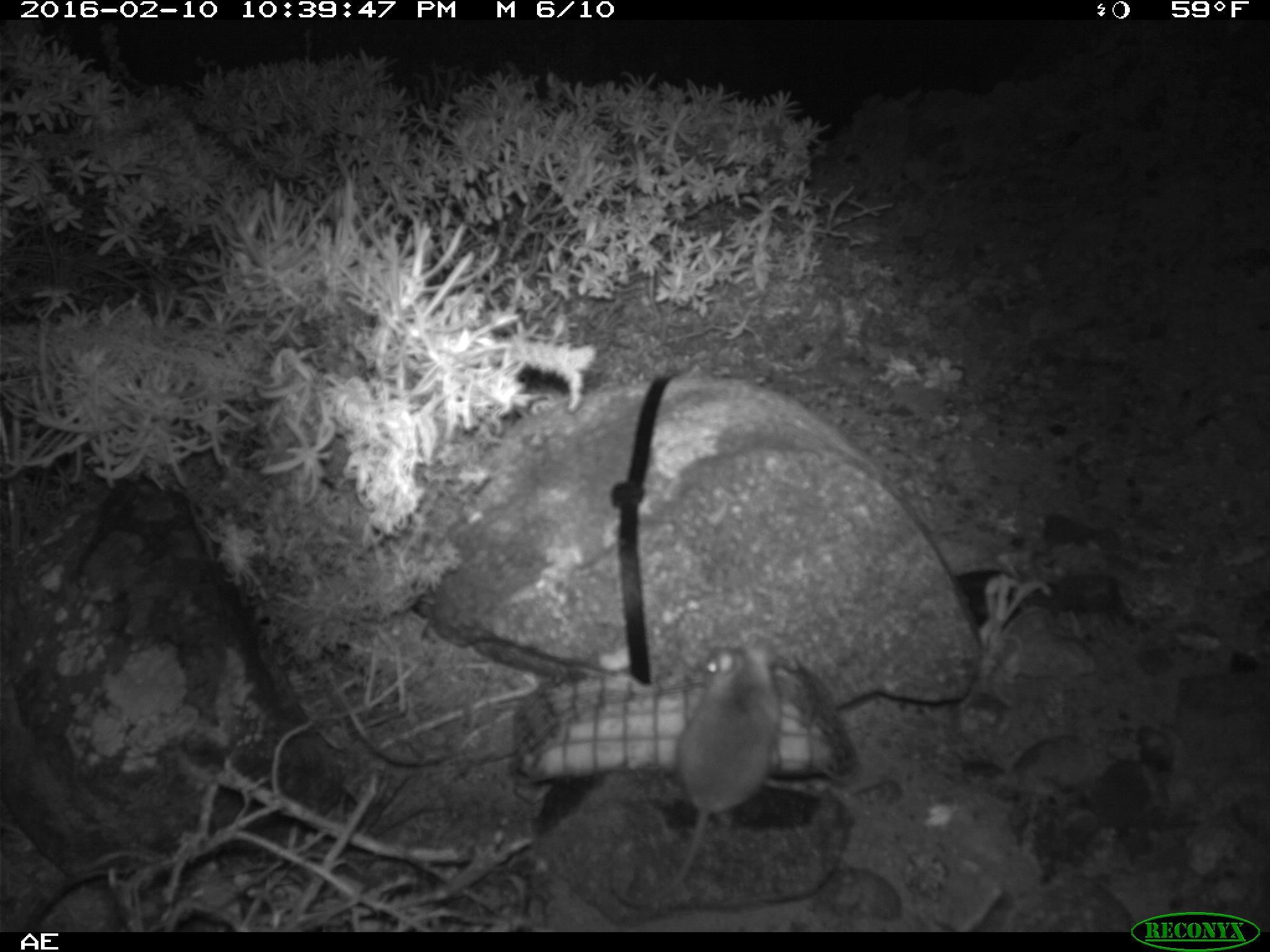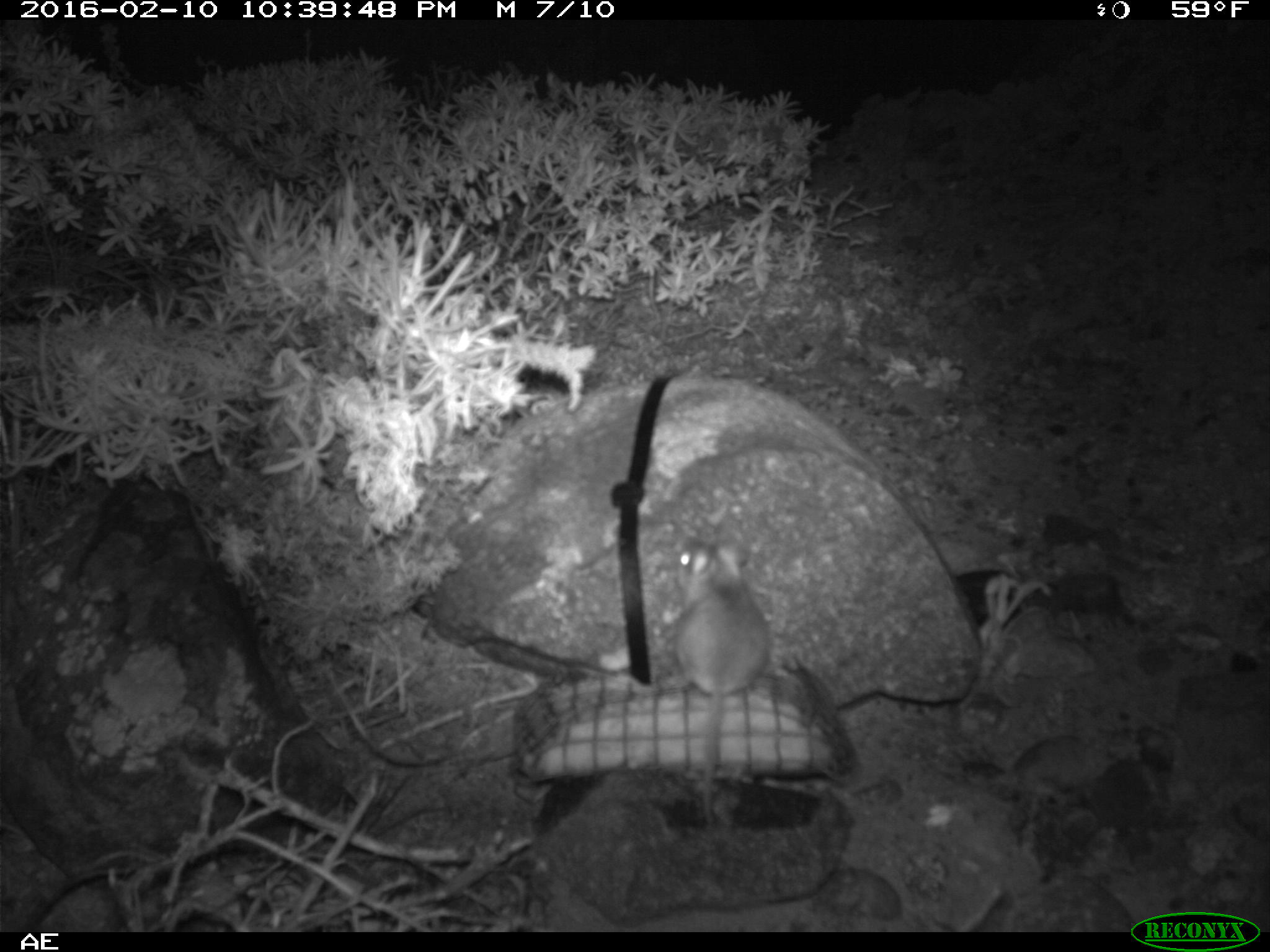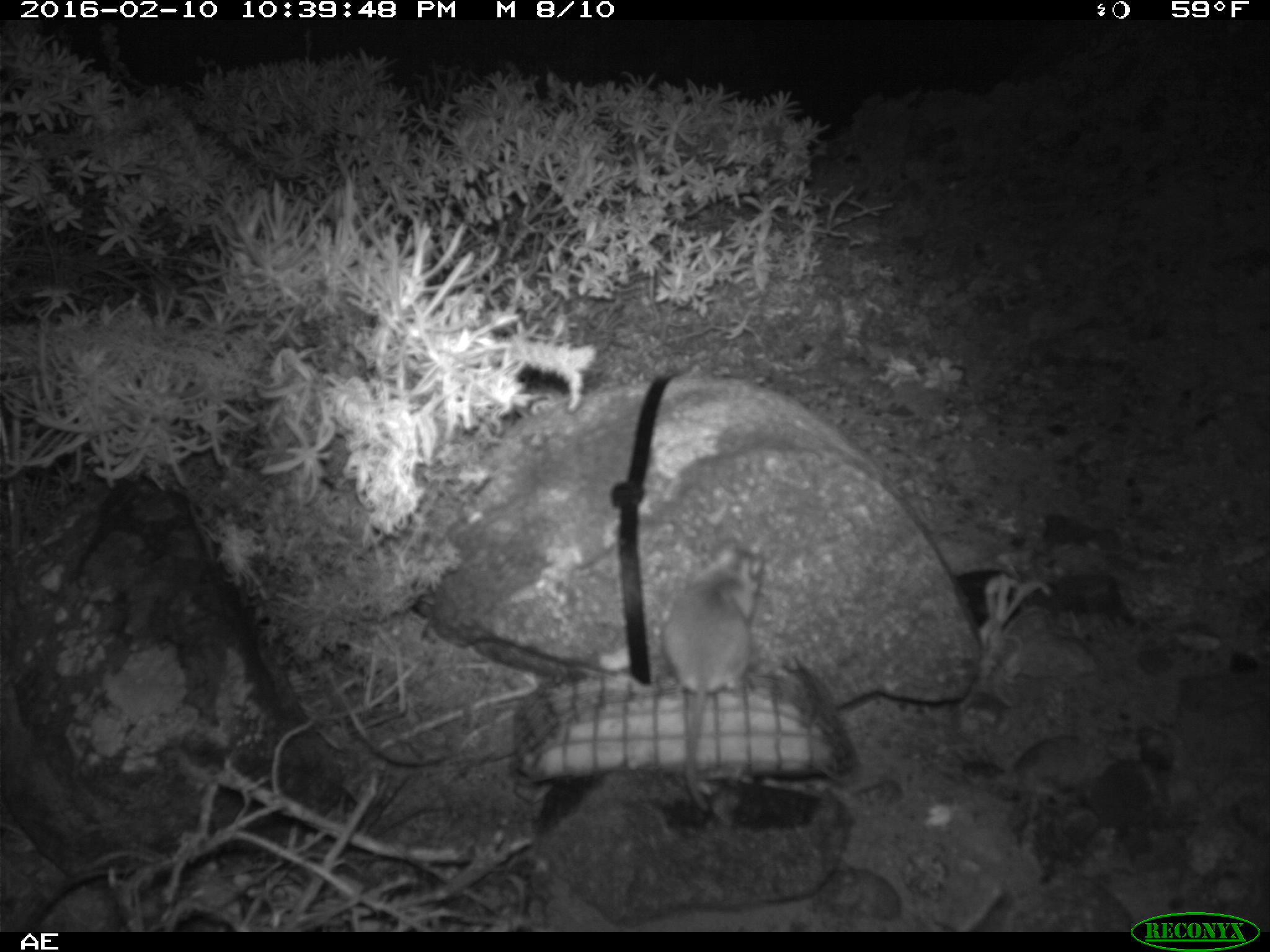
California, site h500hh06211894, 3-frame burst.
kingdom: Animalia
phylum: Chordata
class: Mammalia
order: Rodentia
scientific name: Rodentia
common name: rodent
Rodent (Rodentia).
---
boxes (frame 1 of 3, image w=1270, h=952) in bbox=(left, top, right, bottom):
rodent: bbox=(606, 634, 783, 906)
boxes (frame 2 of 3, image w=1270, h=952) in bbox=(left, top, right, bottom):
rodent: bbox=(670, 539, 773, 827)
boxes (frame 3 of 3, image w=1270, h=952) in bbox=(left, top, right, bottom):
rodent: bbox=(666, 545, 766, 808)